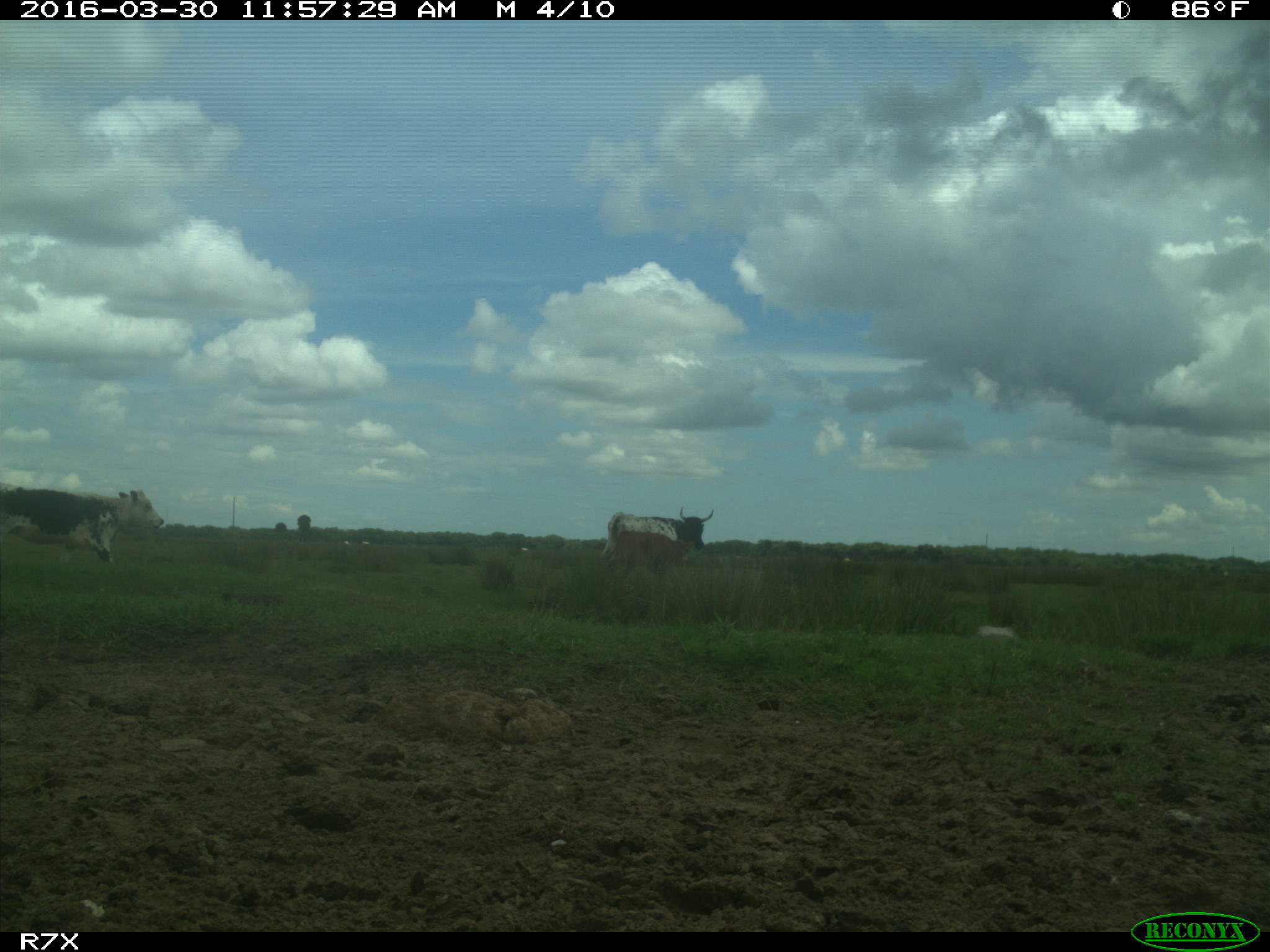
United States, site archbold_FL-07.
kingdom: Animalia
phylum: Chordata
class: Mammalia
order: Artiodactyla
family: Bovidae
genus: Bos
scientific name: Bos taurus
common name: domestic cow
Bos taurus (domestic cow).